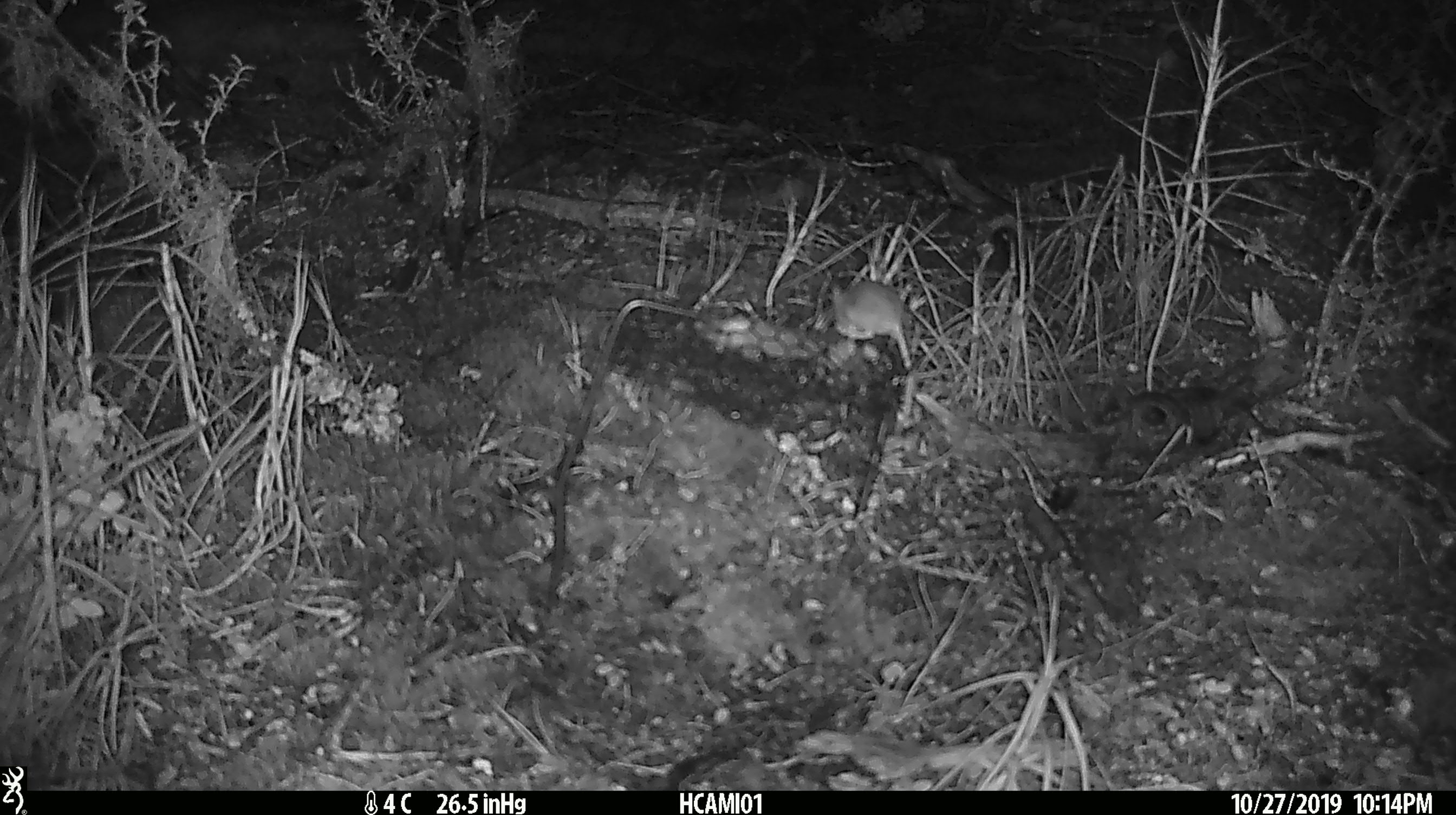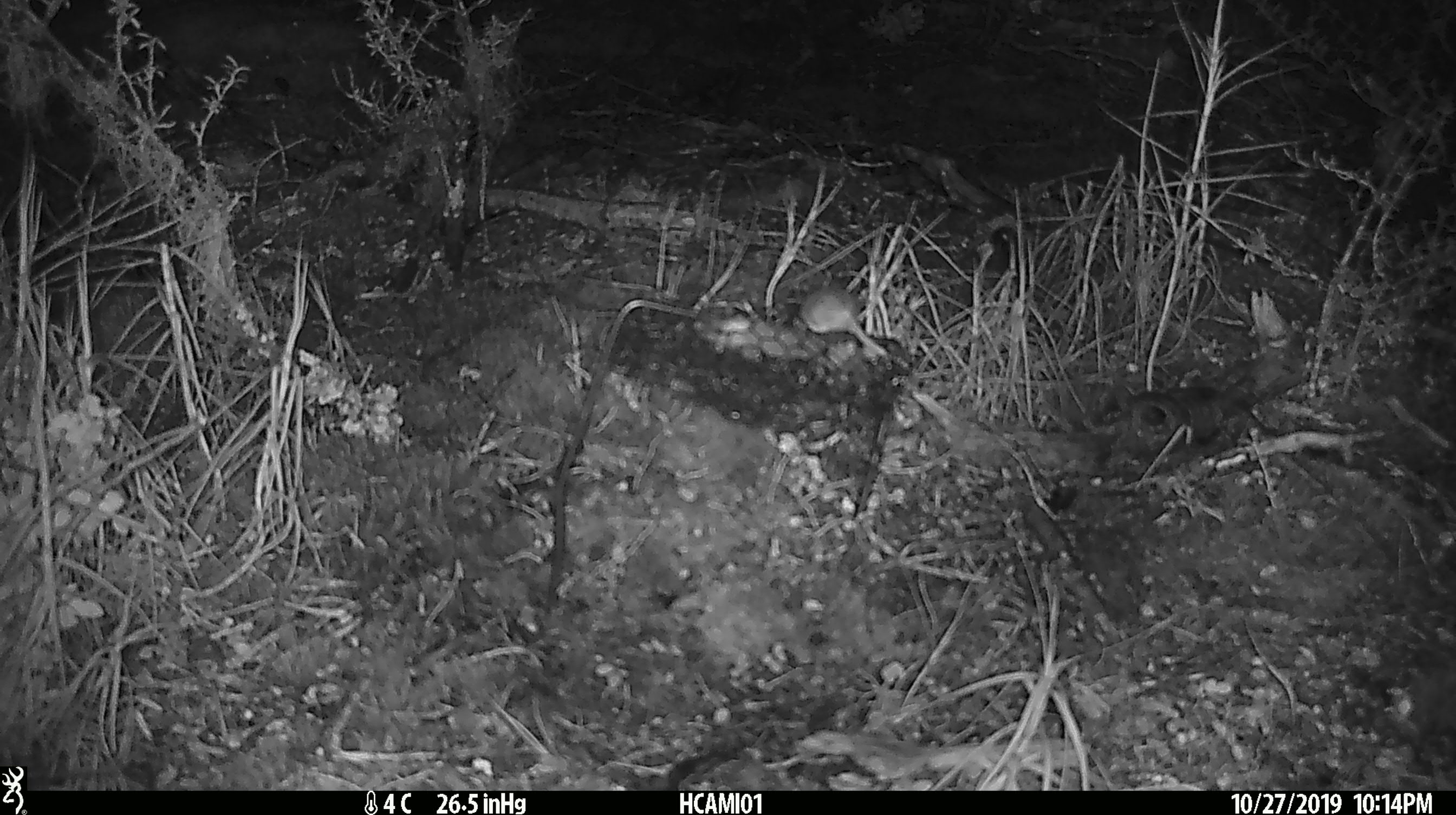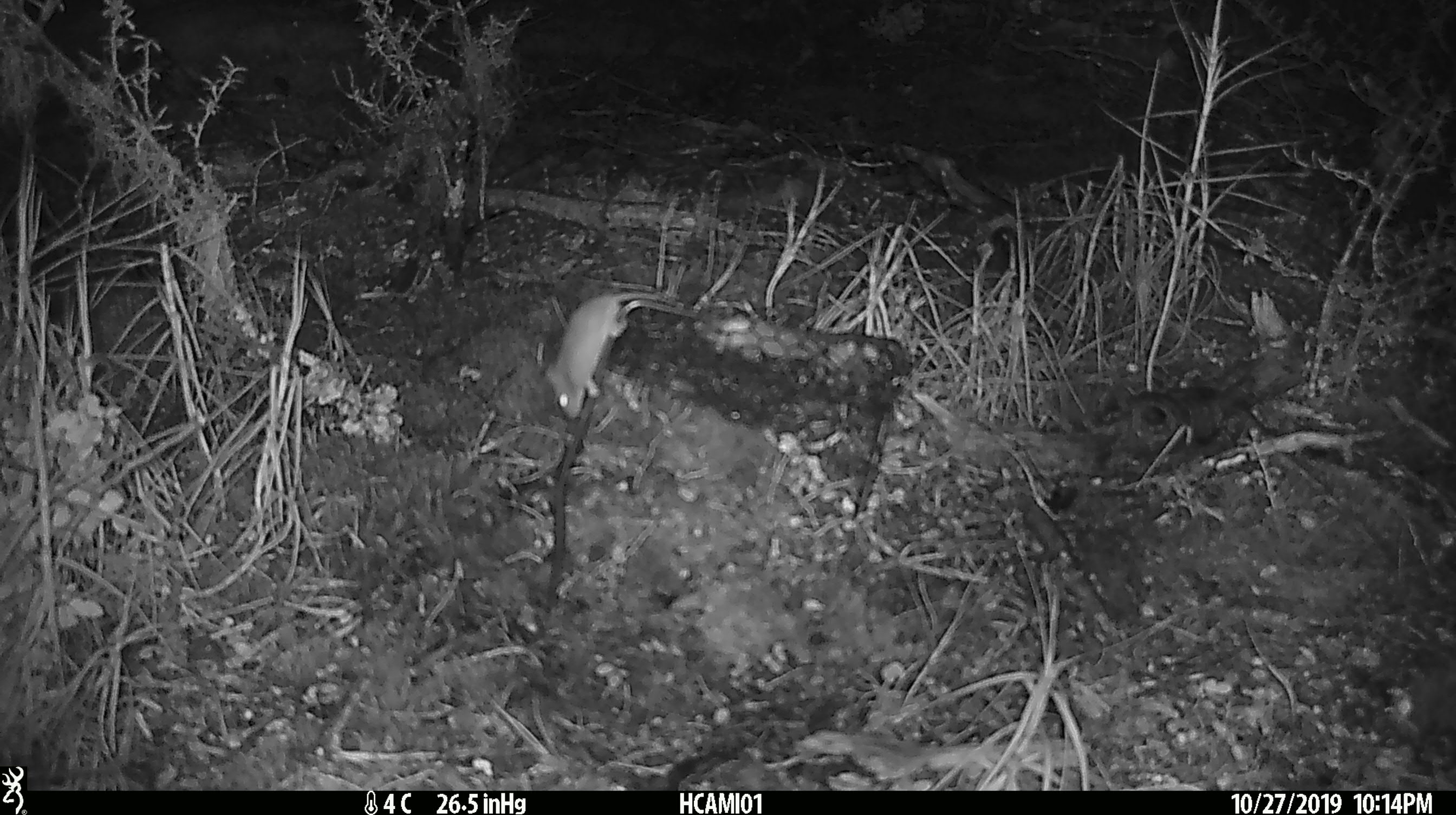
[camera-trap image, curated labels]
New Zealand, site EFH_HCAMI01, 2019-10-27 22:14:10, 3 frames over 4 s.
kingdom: Animalia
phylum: Chordata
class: Mammalia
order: Rodentia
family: Muridae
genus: Mus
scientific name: Mus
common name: mouse